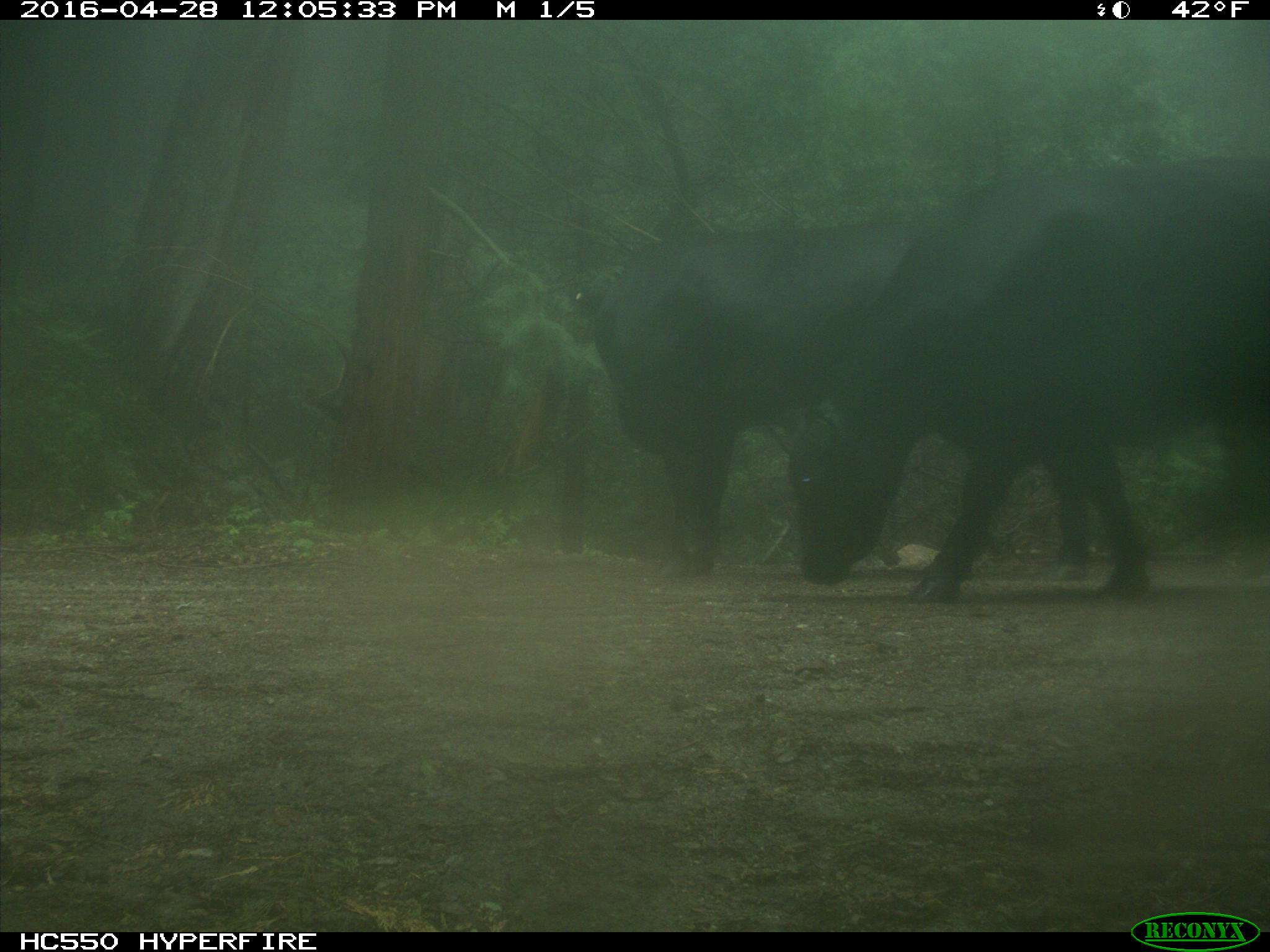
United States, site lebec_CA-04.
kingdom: Animalia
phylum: Chordata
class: Mammalia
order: Artiodactyla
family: Bovidae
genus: Bos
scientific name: Bos taurus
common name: domestic cow